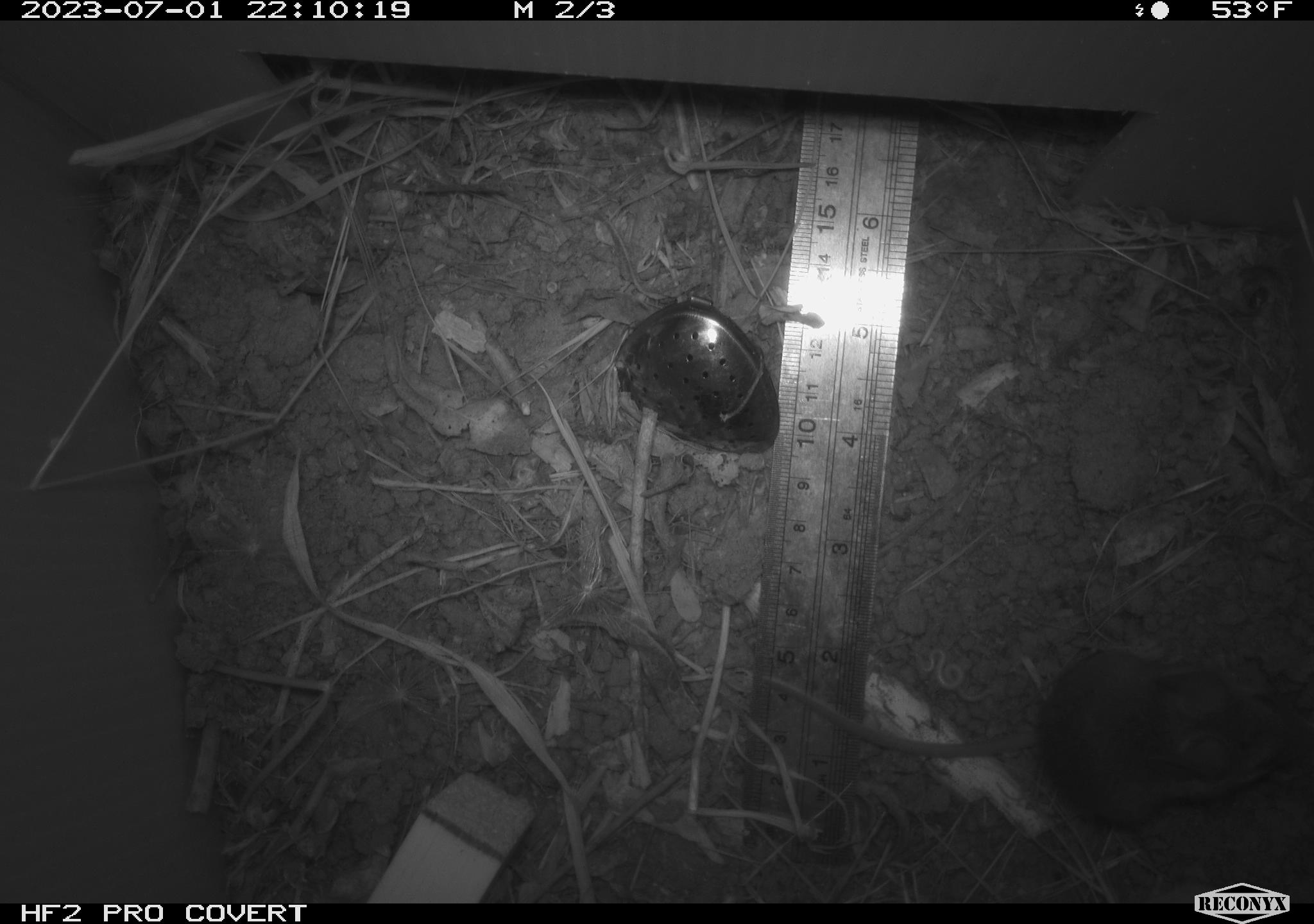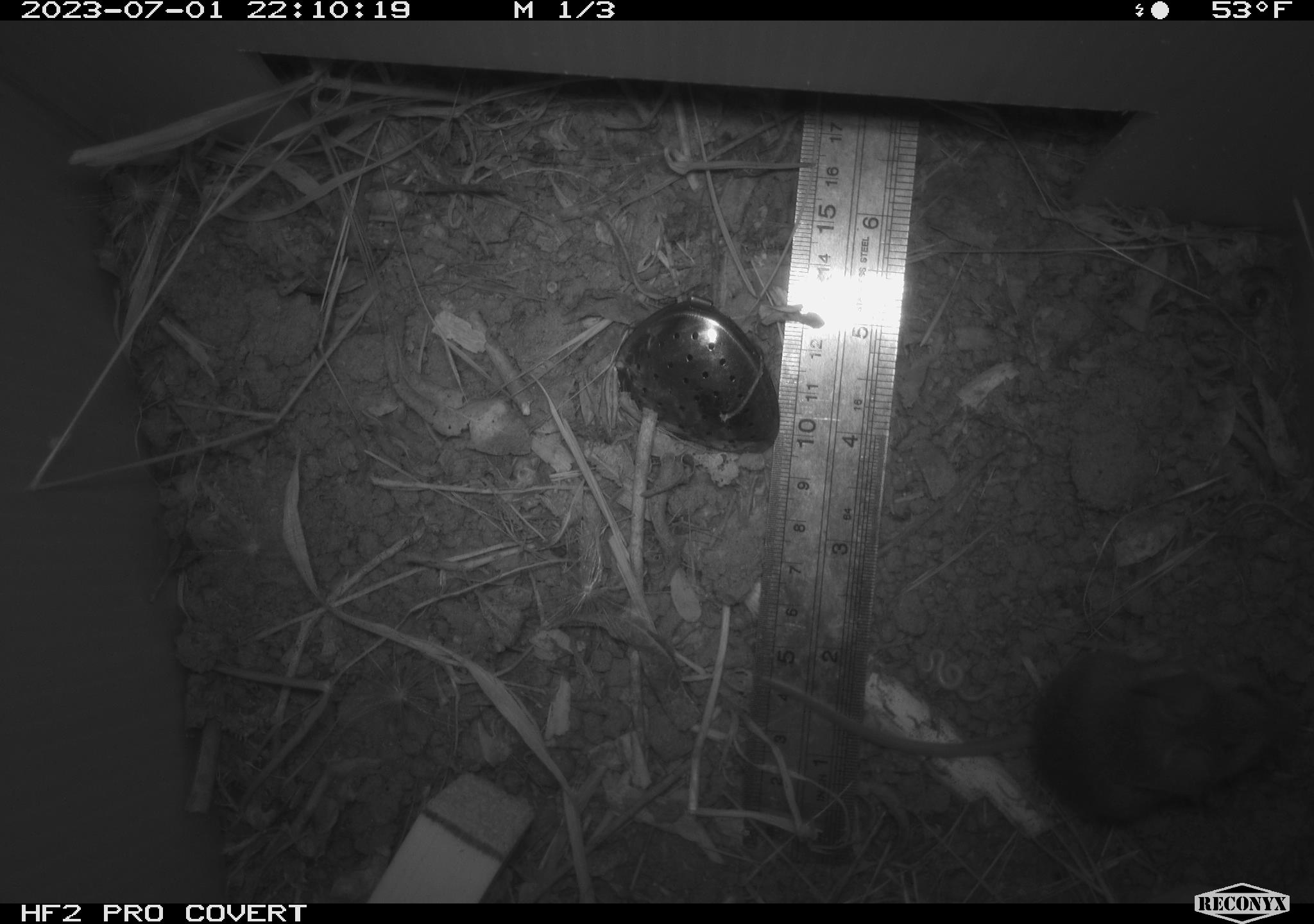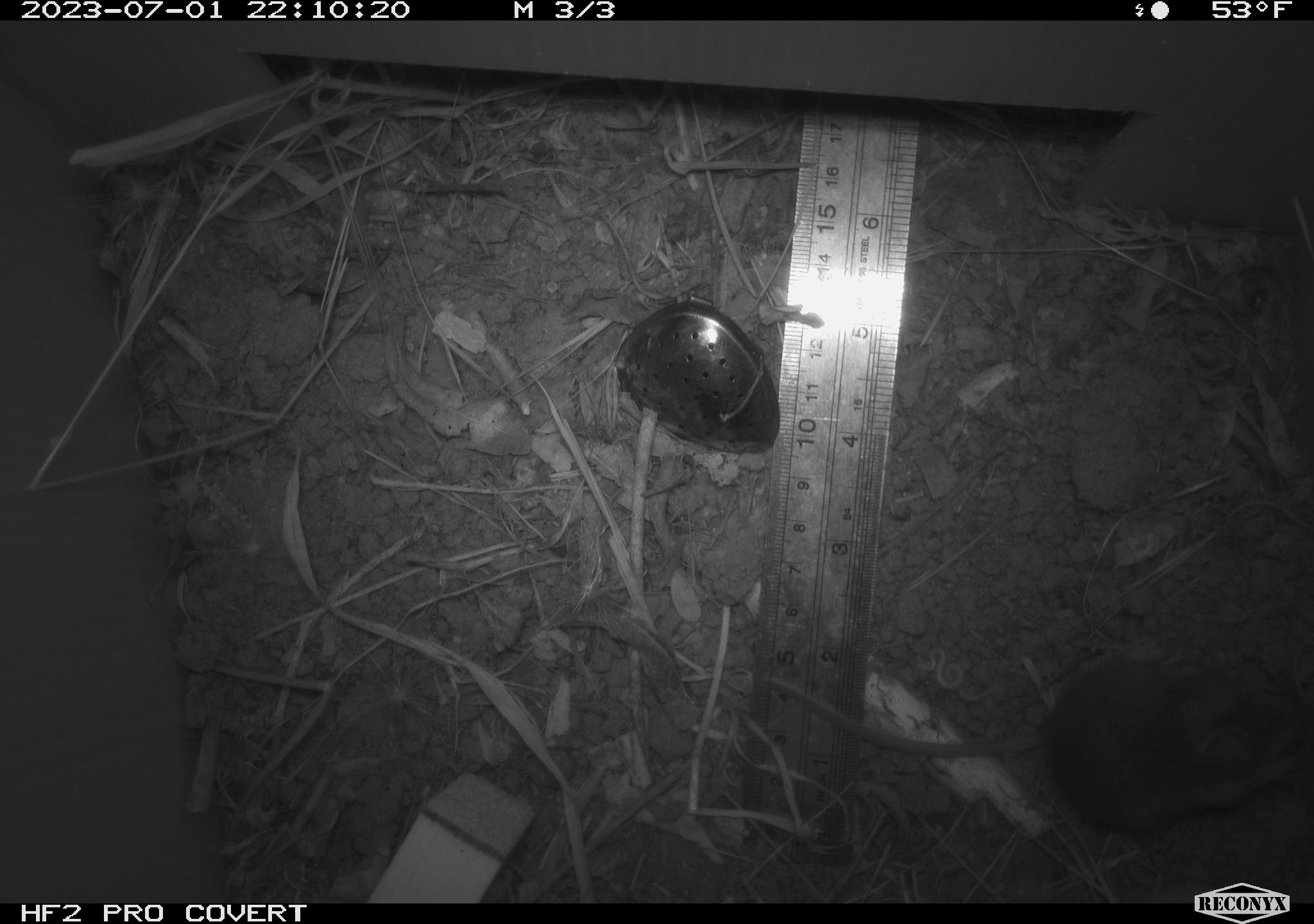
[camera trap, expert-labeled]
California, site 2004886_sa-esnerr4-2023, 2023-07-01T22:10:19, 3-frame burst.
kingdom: Animalia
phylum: Chordata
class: Mammalia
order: Rodentia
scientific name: Rodentia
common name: mouse species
Mouse species (Rodentia).